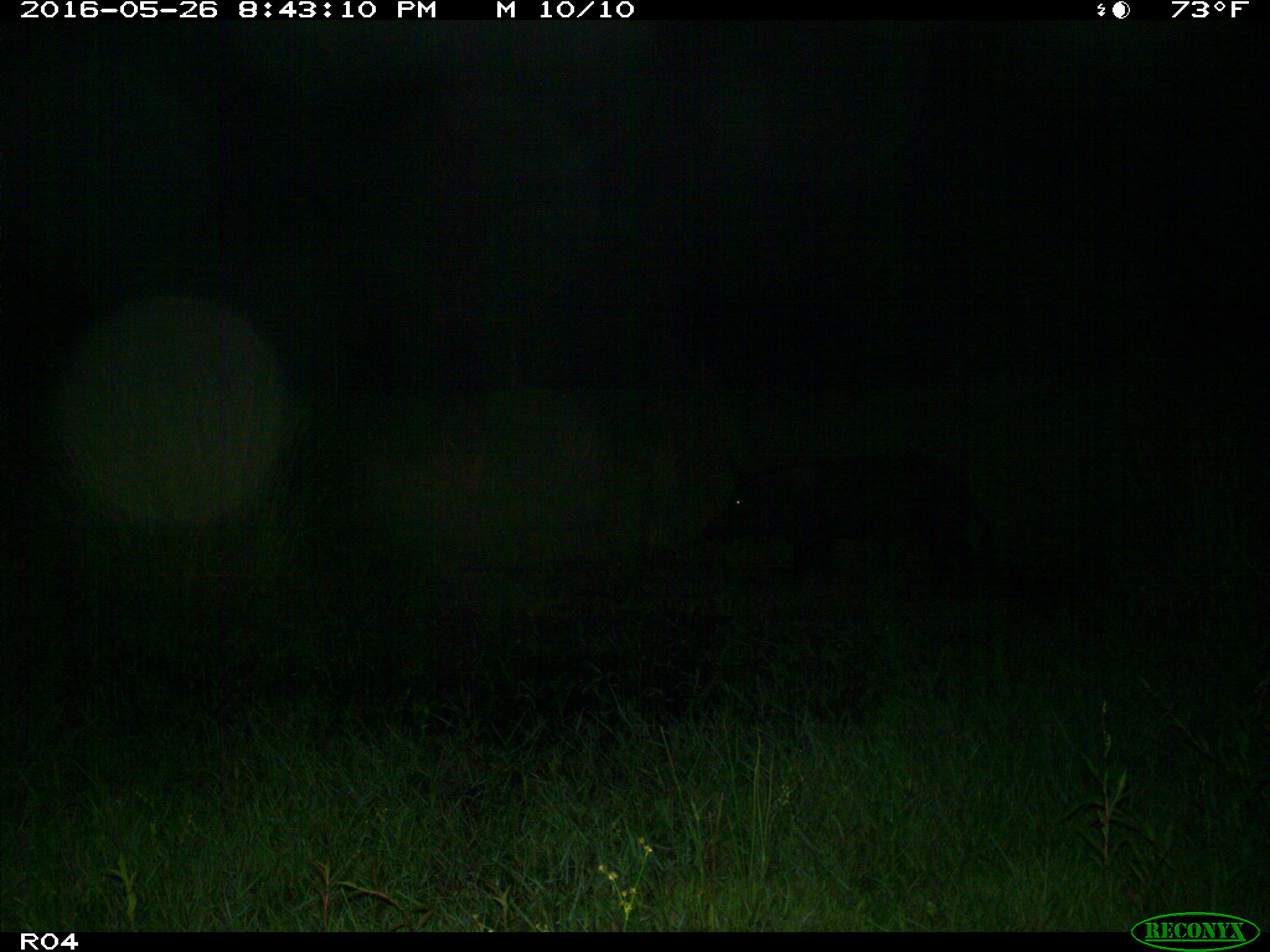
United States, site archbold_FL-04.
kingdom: Animalia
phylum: Chordata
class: Mammalia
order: Artiodactyla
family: Suidae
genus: Sus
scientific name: Sus scrofa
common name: wild boar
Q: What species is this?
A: Sus scrofa (wild boar).